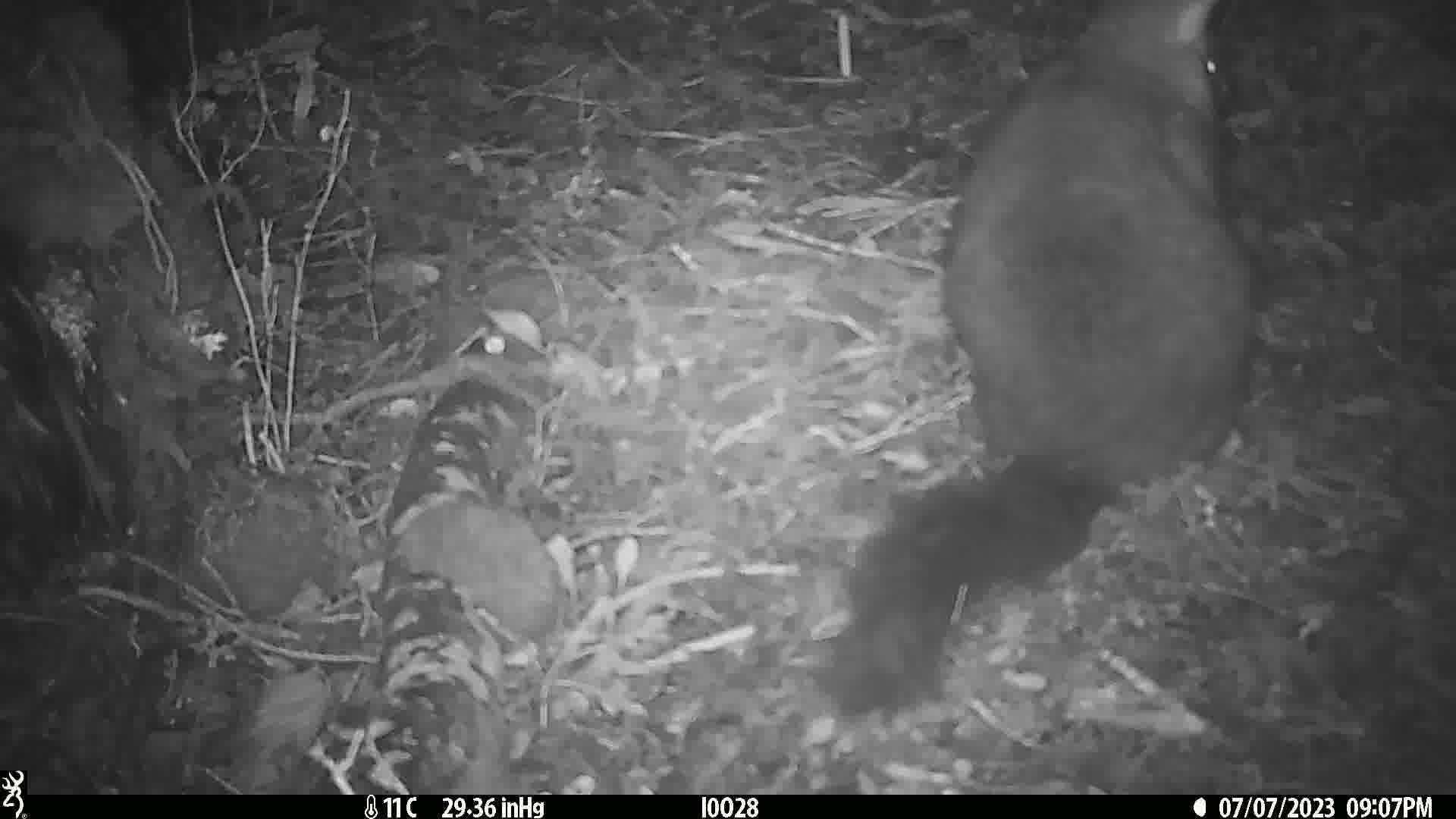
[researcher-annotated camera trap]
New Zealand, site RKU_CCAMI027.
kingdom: Animalia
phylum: Chordata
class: Mammalia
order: Diprotodontia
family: Phalangeridae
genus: Trichosurus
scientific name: Trichosurus vulpecula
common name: common brushtail possum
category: possum